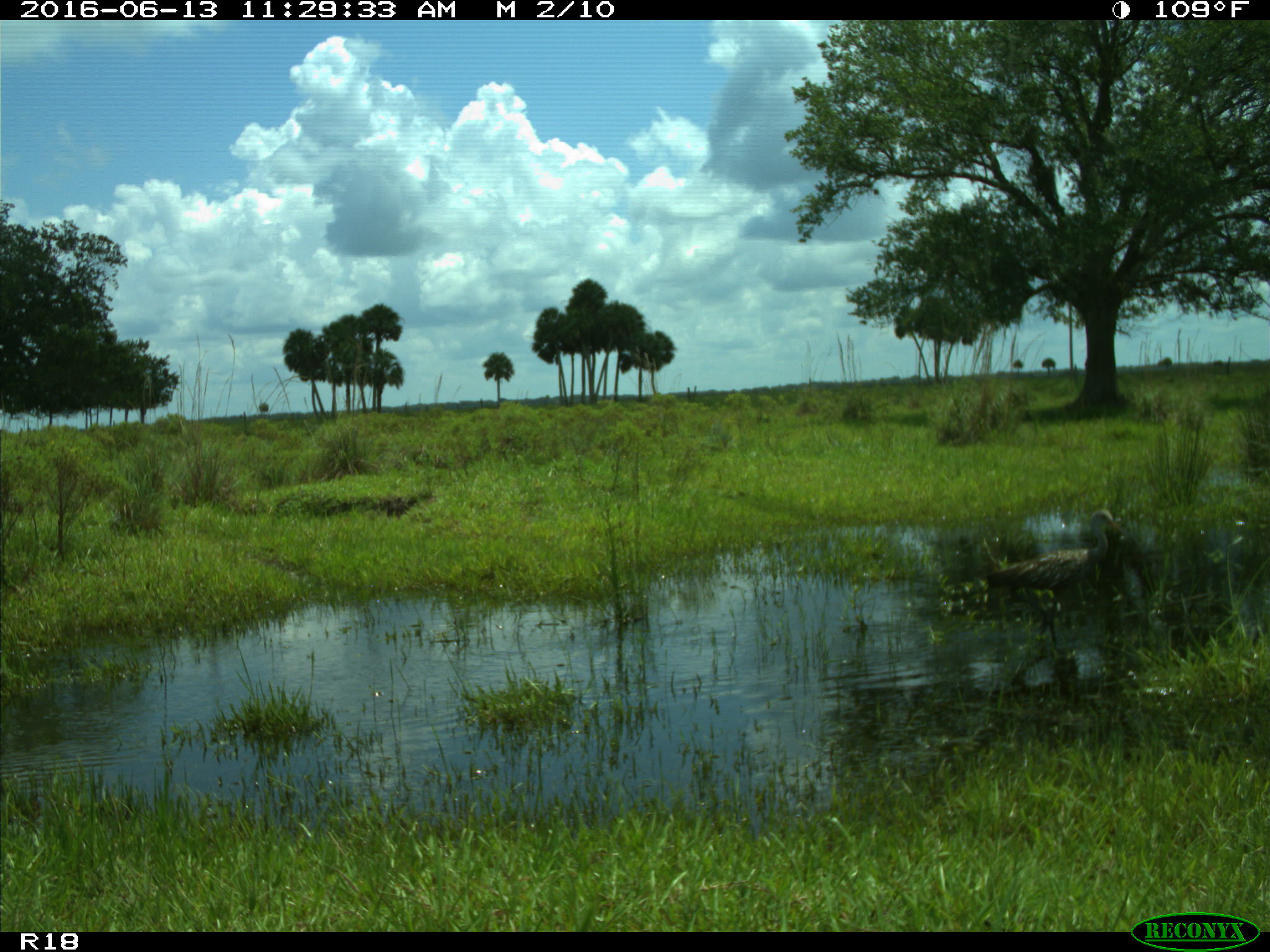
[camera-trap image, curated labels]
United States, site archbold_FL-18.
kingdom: Animalia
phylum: Chordata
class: Aves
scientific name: Aves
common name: birds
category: unidentified bird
Unidentified bird (birds) (Aves).